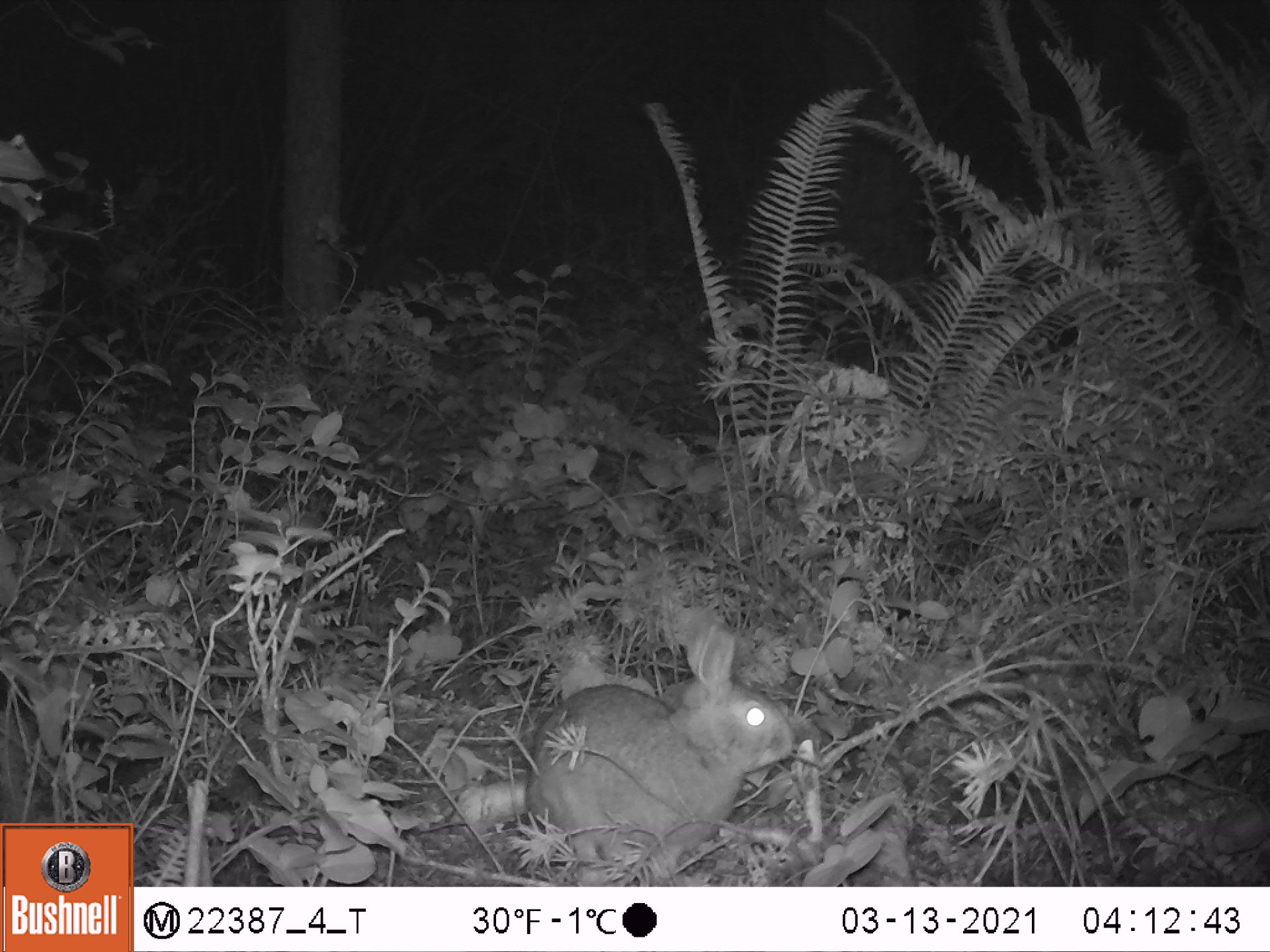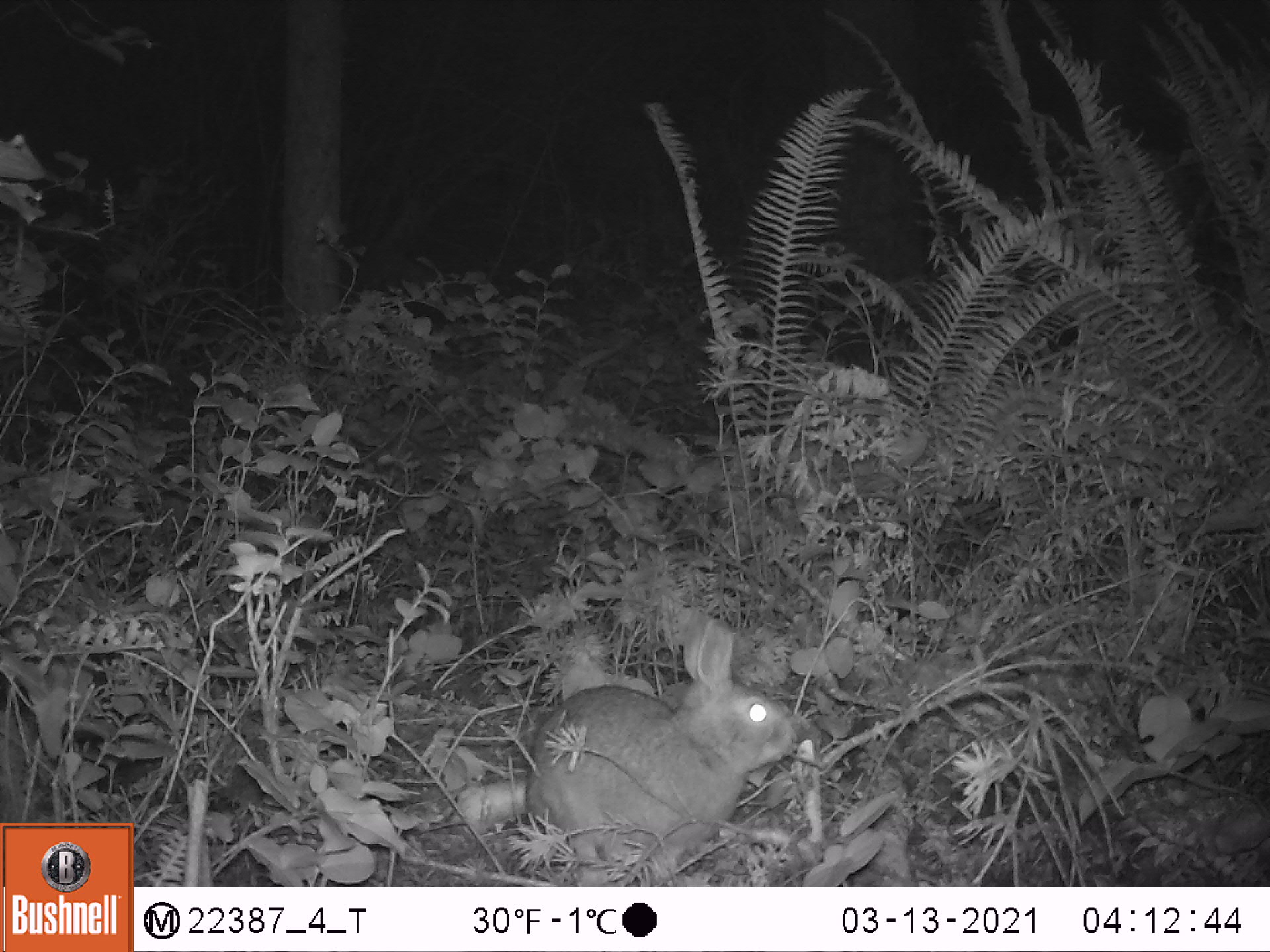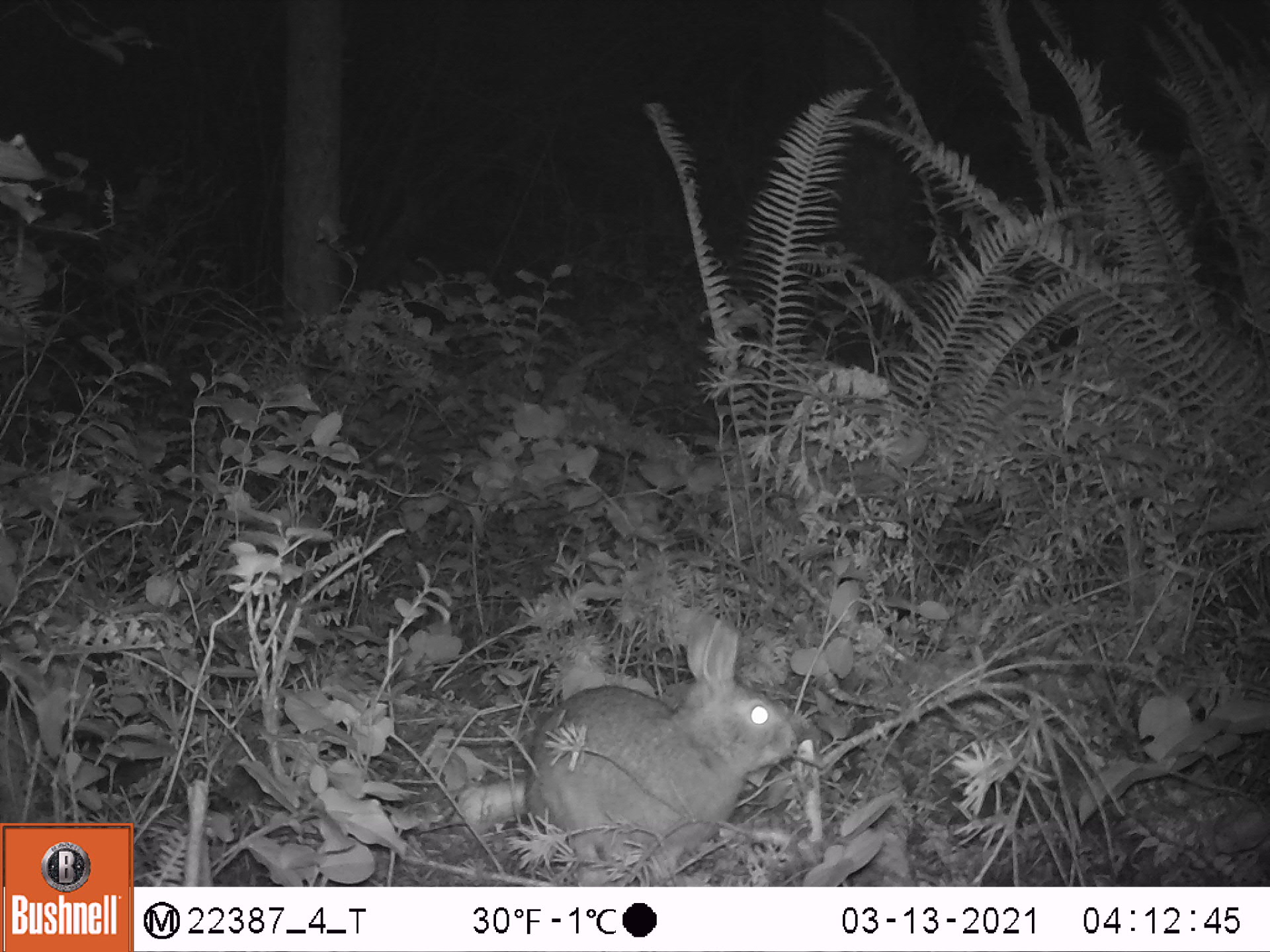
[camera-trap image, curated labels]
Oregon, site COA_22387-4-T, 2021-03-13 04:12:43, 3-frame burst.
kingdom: Animalia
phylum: Chordata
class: Mammalia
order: Lagomorpha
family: Leporidae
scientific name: Leporidae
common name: hares and rabbits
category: leporidae family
Leporidae family (hares and rabbits) (Leporidae).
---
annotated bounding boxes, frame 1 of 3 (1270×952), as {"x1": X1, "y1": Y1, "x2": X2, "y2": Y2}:
leporidae family: {"x1": 515, "y1": 606, "x2": 803, "y2": 874}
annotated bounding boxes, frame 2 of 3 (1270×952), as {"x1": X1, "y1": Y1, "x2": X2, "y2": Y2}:
leporidae family: {"x1": 515, "y1": 600, "x2": 804, "y2": 871}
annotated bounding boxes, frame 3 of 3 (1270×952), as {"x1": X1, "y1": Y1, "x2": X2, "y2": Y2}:
leporidae family: {"x1": 515, "y1": 606, "x2": 804, "y2": 871}